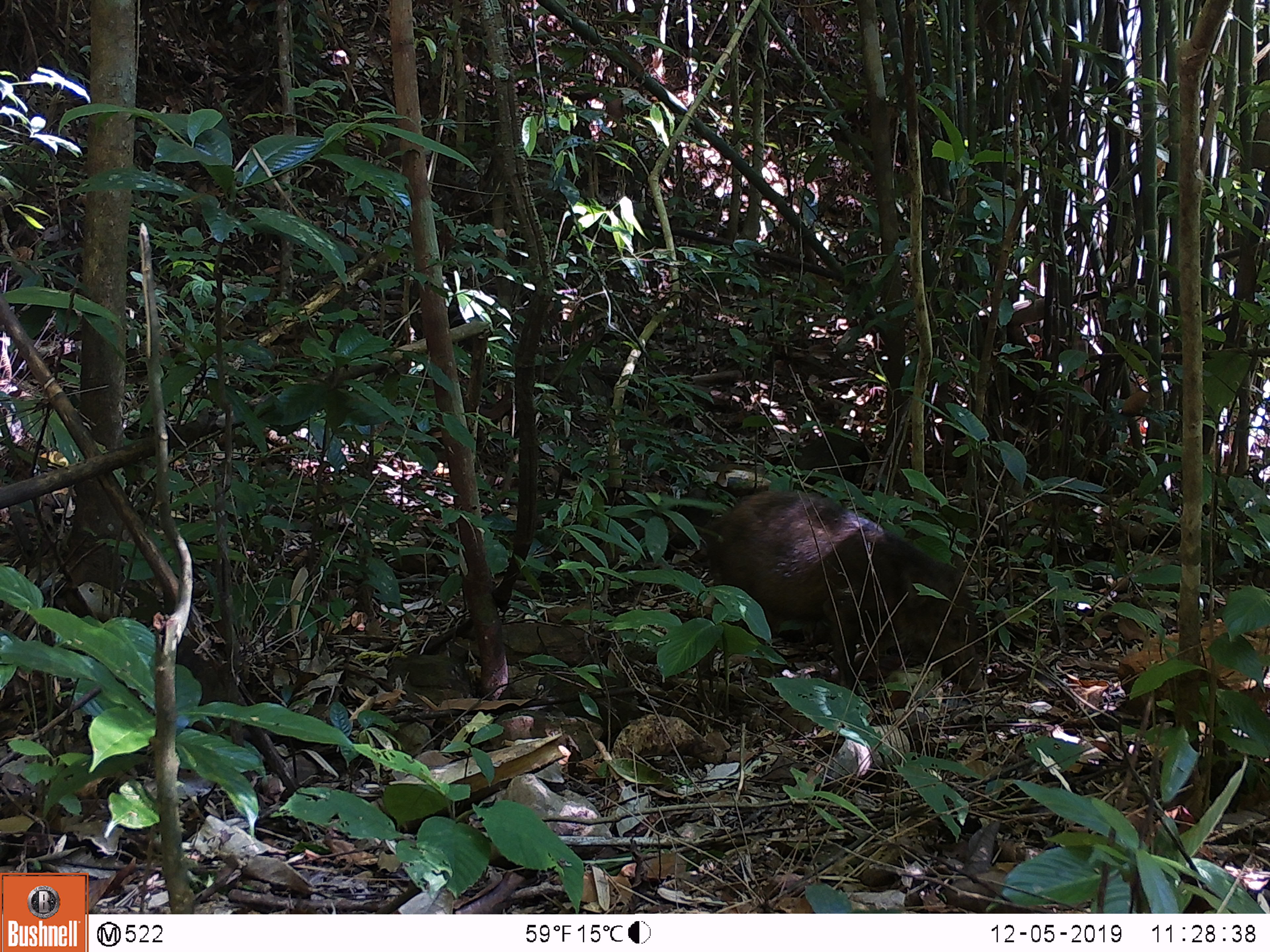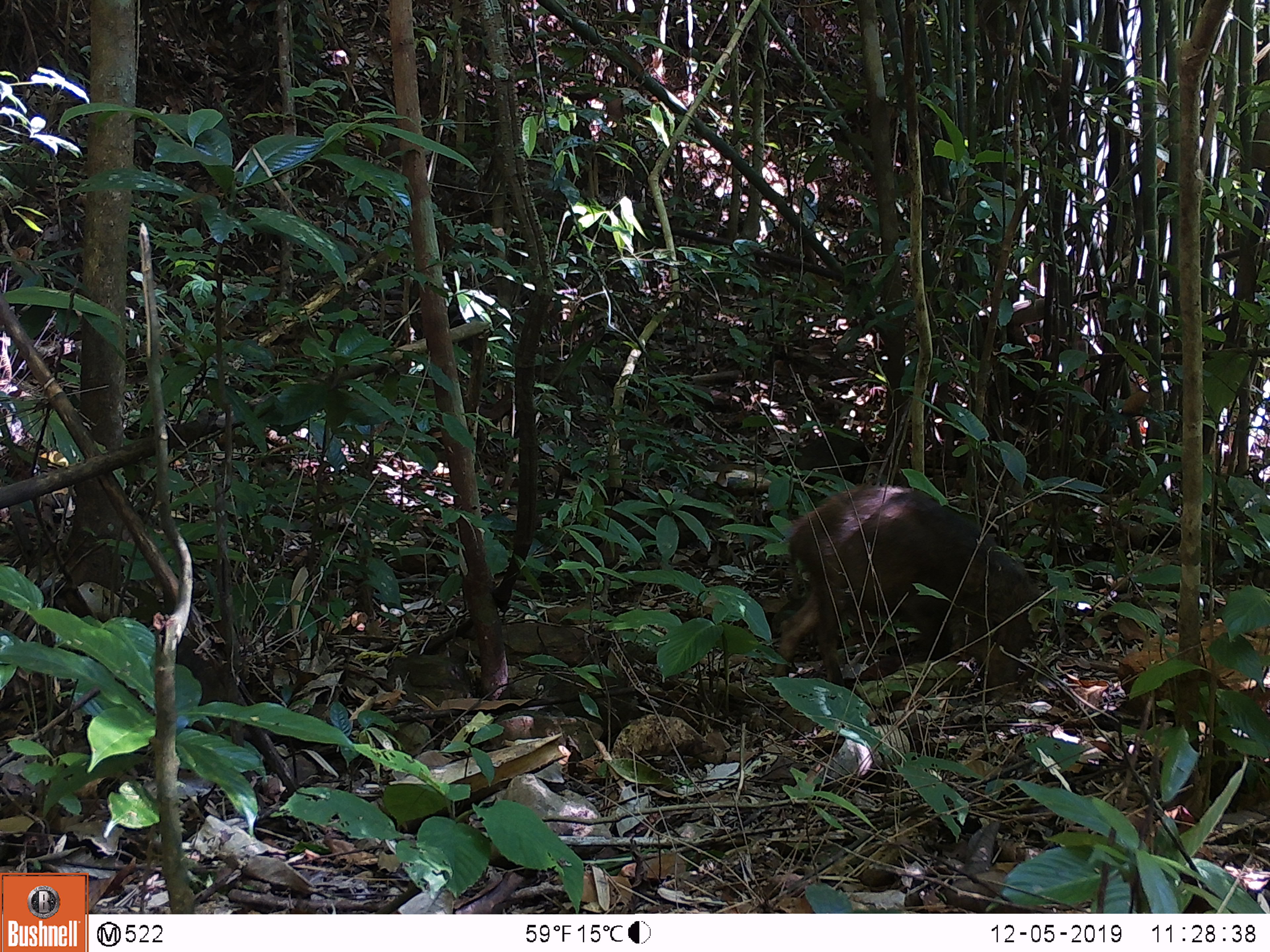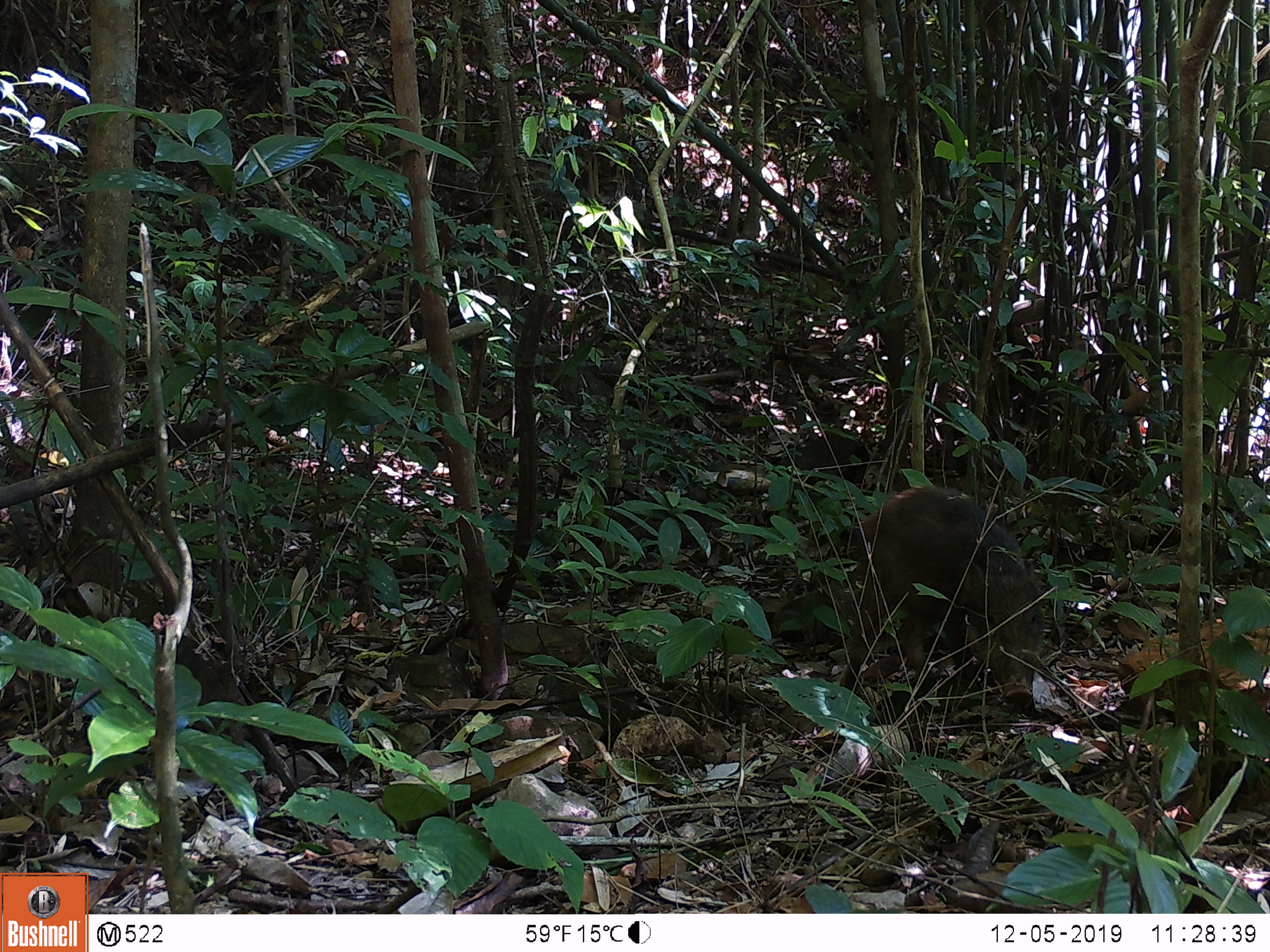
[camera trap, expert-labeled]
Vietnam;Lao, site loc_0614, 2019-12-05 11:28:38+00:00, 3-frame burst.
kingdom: Animalia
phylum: Chordata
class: Mammalia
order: Artiodactyla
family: Suidae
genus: Sus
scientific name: Sus scrofa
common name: eurasian wild pig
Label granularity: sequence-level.